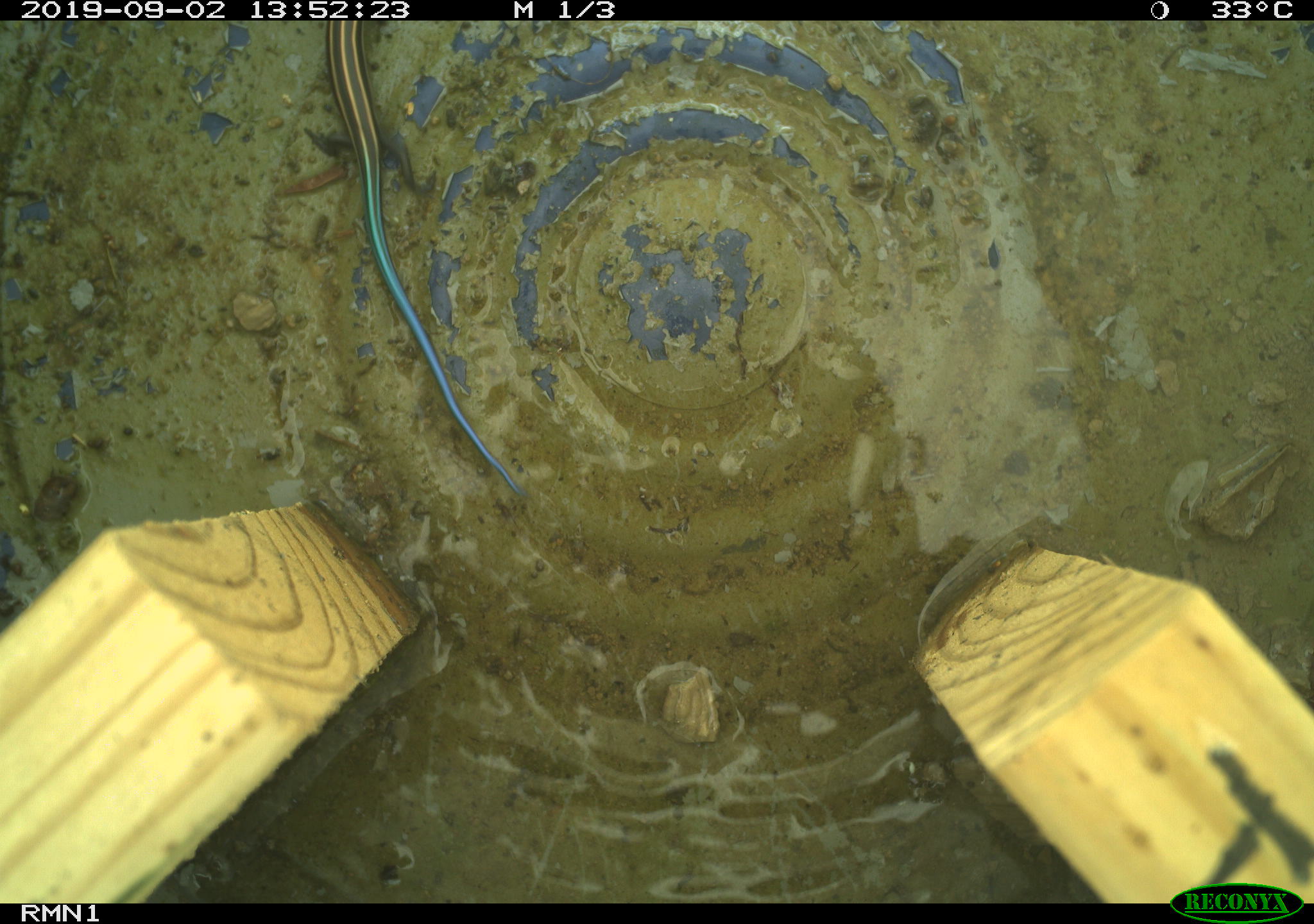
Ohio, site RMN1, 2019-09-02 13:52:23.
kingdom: Animalia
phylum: Chordata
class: Reptilia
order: Squamata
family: Scincidae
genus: Plestiodon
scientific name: Plestiodon fasciatus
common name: common five-lined skink